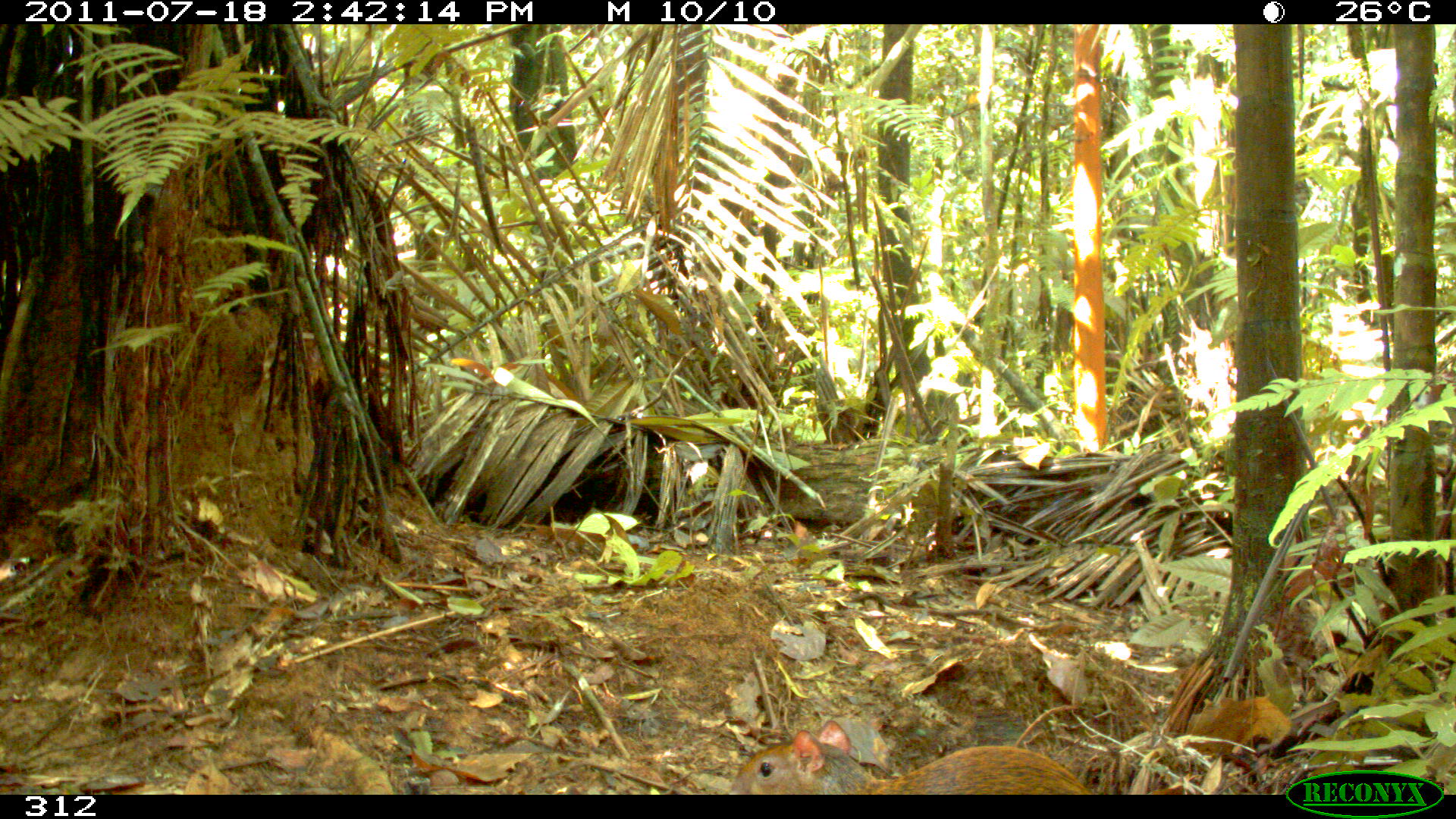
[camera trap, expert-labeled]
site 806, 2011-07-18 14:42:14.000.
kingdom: Animalia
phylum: Chordata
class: Mammalia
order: Rodentia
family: Dasyproctidae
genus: Dasyprocta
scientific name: Dasyprocta punctata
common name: central american agouti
Dasyprocta punctata (central american agouti).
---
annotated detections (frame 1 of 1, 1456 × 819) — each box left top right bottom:
dasyprocta punctata: 727 719 1087 794